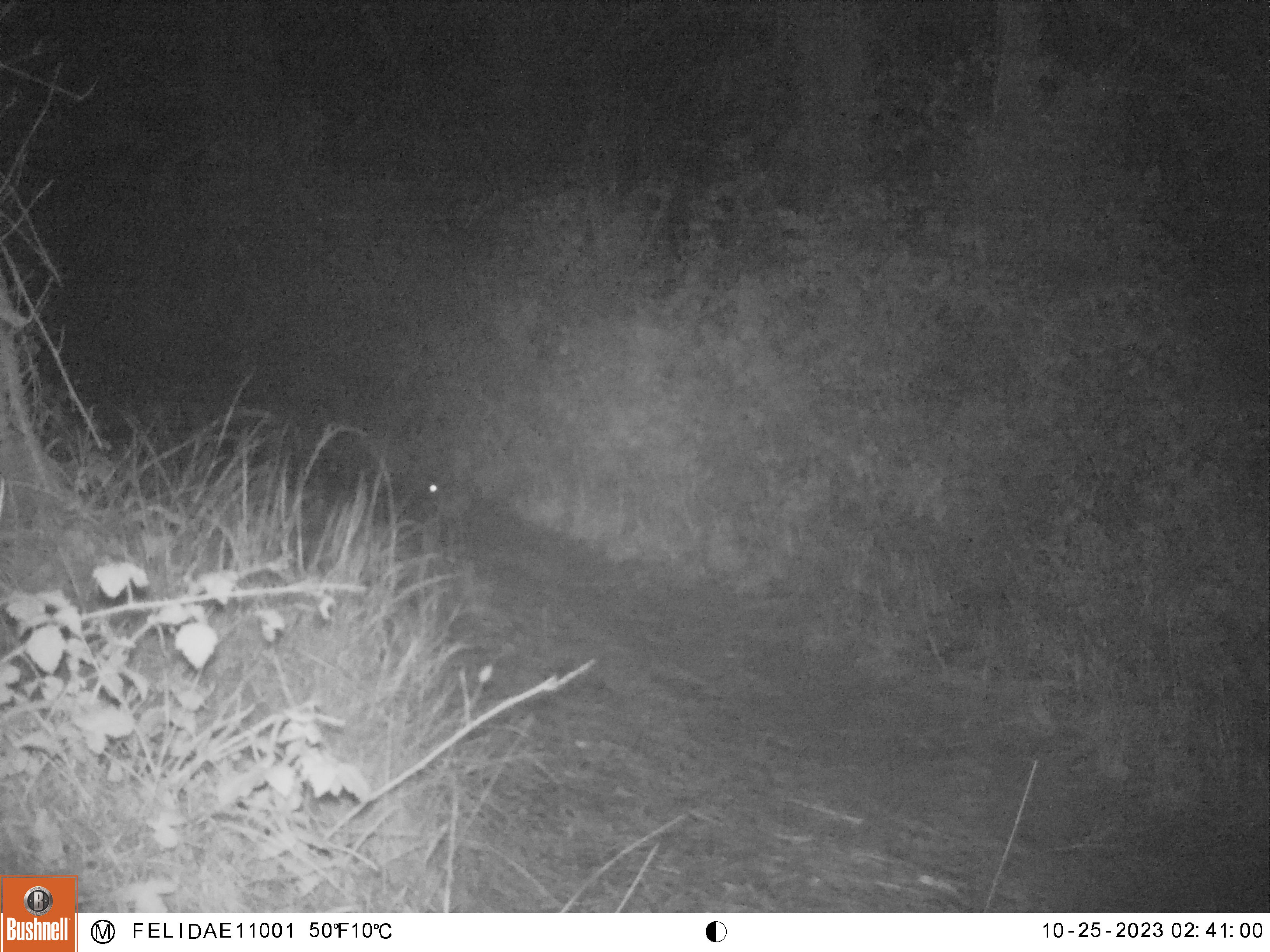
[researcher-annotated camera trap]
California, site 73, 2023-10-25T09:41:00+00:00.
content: unidentified animal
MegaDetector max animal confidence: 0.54